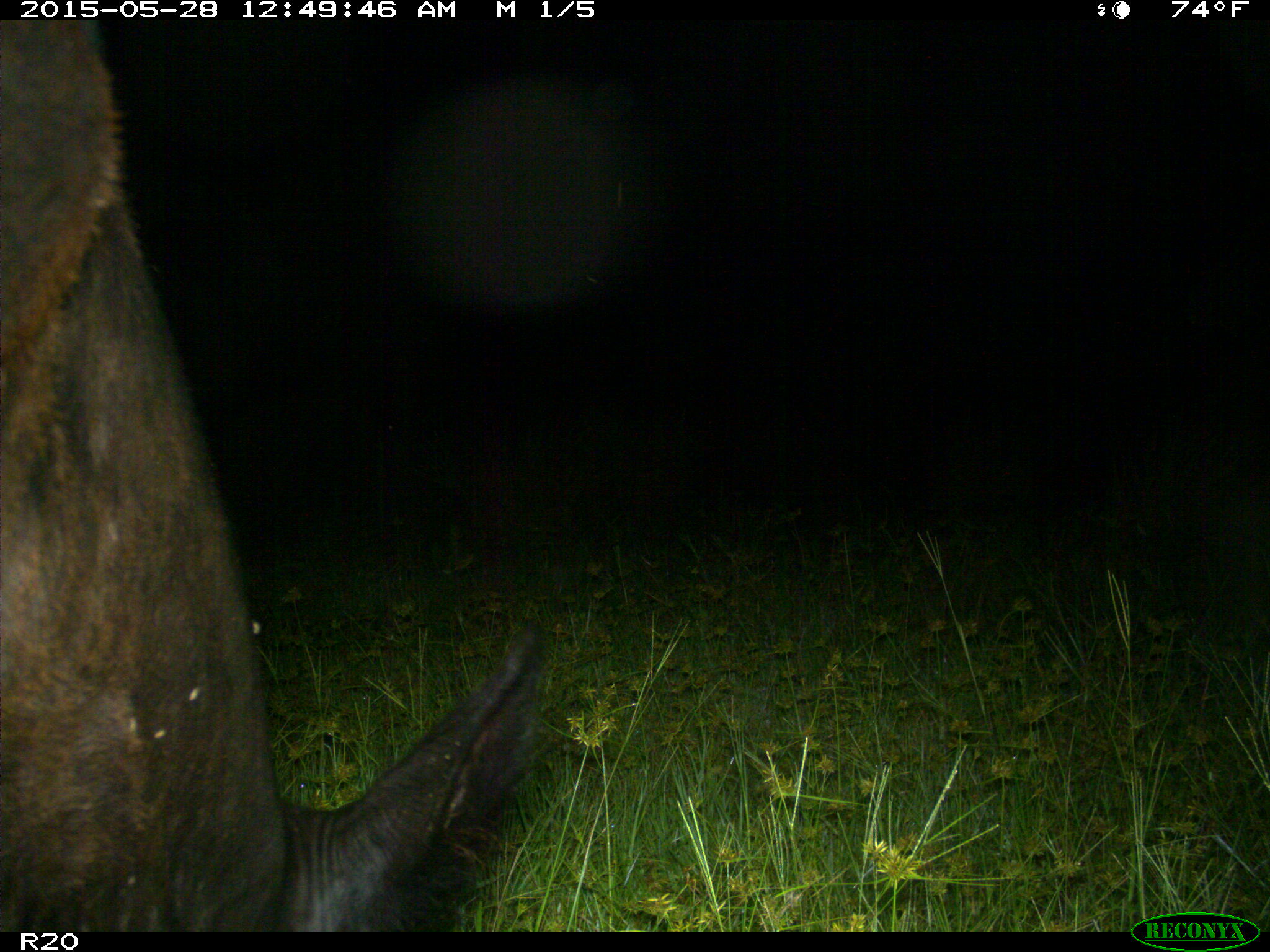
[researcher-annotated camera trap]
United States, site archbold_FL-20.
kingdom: Animalia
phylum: Chordata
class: Mammalia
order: Artiodactyla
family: Bovidae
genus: Bos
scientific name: Bos taurus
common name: domestic cow